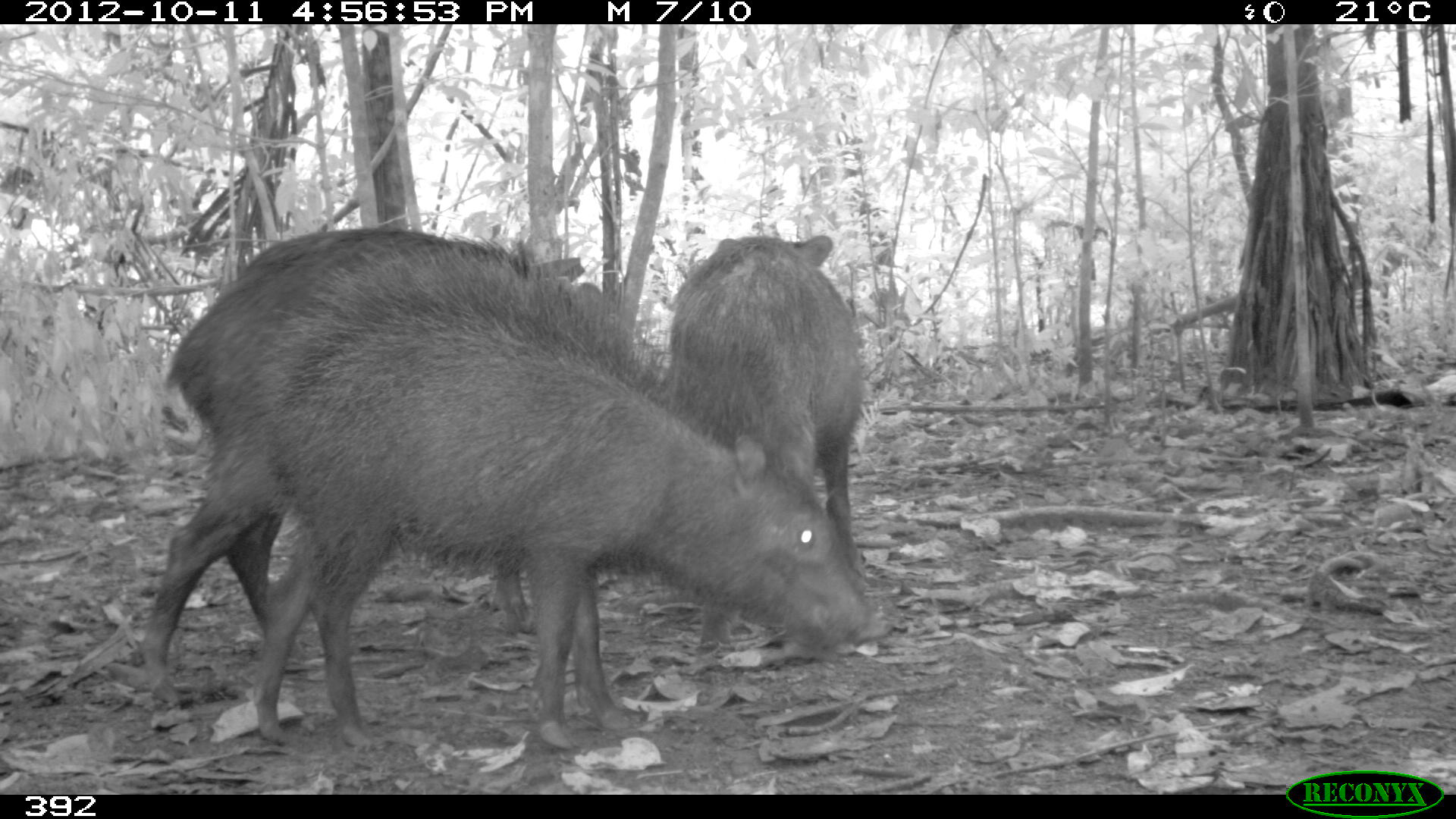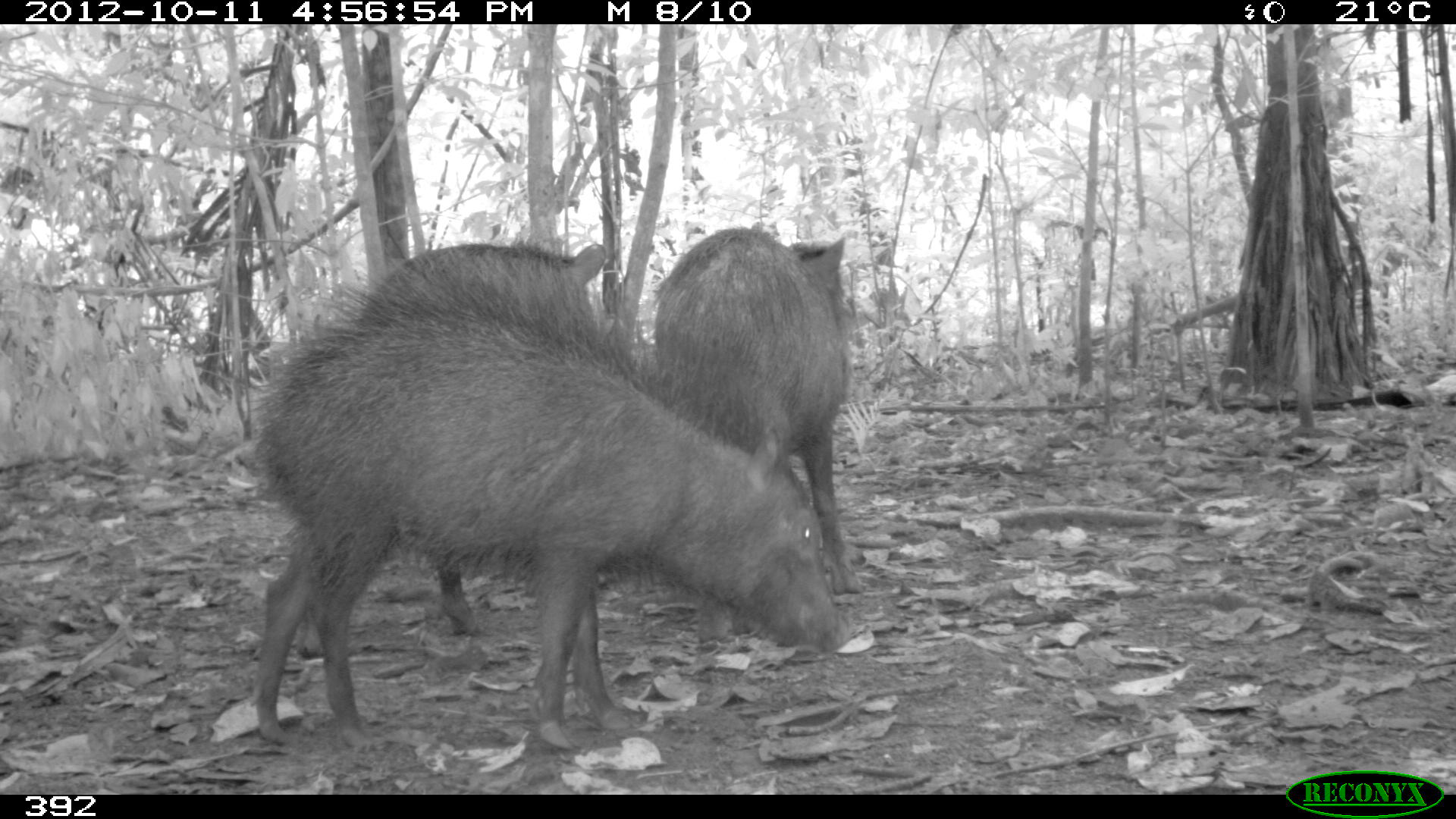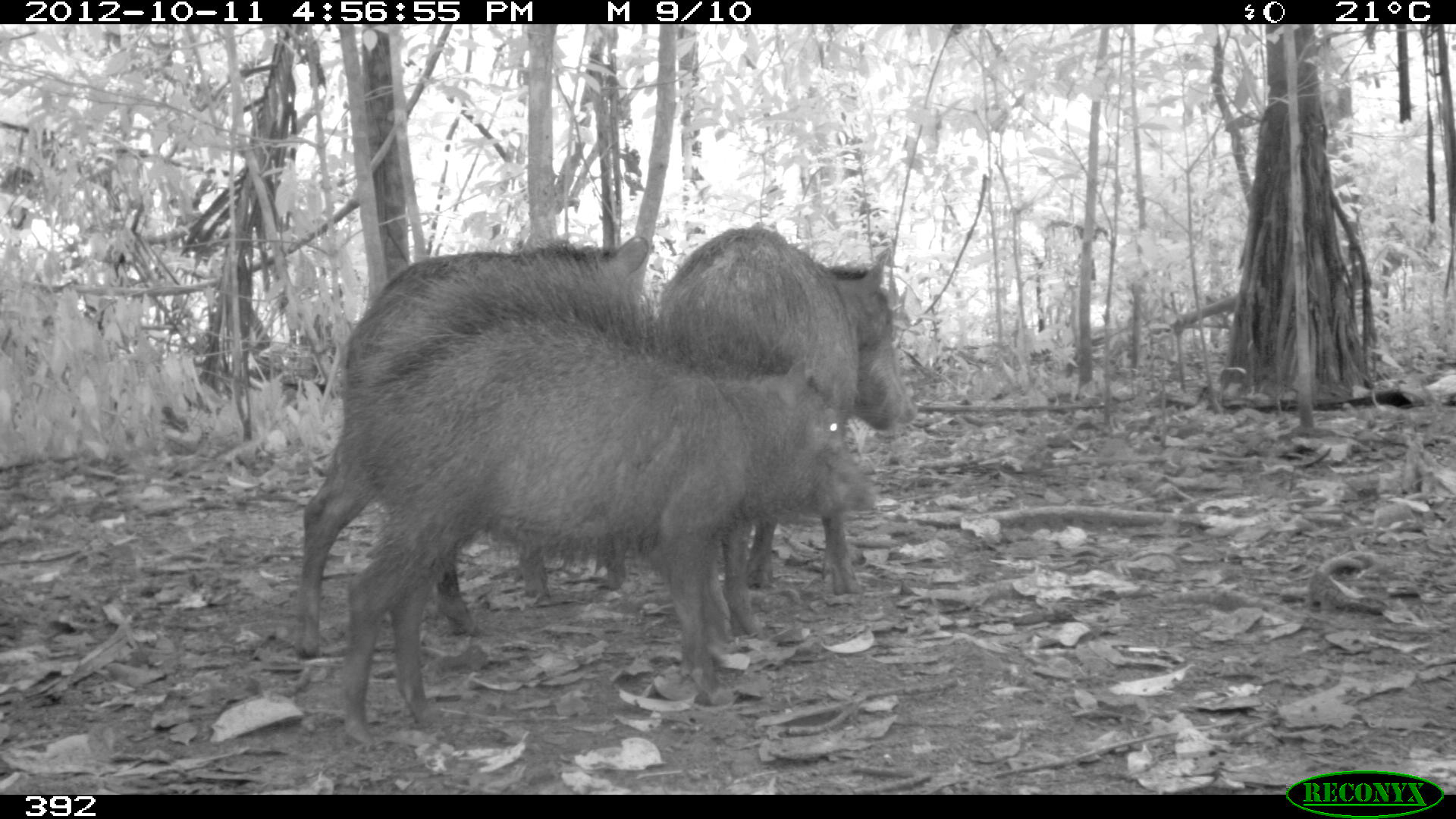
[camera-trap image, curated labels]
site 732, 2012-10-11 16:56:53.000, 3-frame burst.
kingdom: Animalia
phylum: Chordata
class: Mammalia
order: Artiodactyla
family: Tayassuidae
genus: Tayassu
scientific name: Tayassu pecari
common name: white-lipped peccary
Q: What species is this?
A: Tayassu pecari (white-lipped peccary).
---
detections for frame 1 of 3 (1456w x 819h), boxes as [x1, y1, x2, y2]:
tayassu pecari: [254, 251, 870, 748]; [143, 226, 632, 705]; [665, 233, 865, 652]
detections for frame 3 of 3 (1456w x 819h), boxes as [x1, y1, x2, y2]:
tayassu pecari: [341, 257, 880, 749]; [297, 234, 650, 661]; [660, 223, 919, 593]